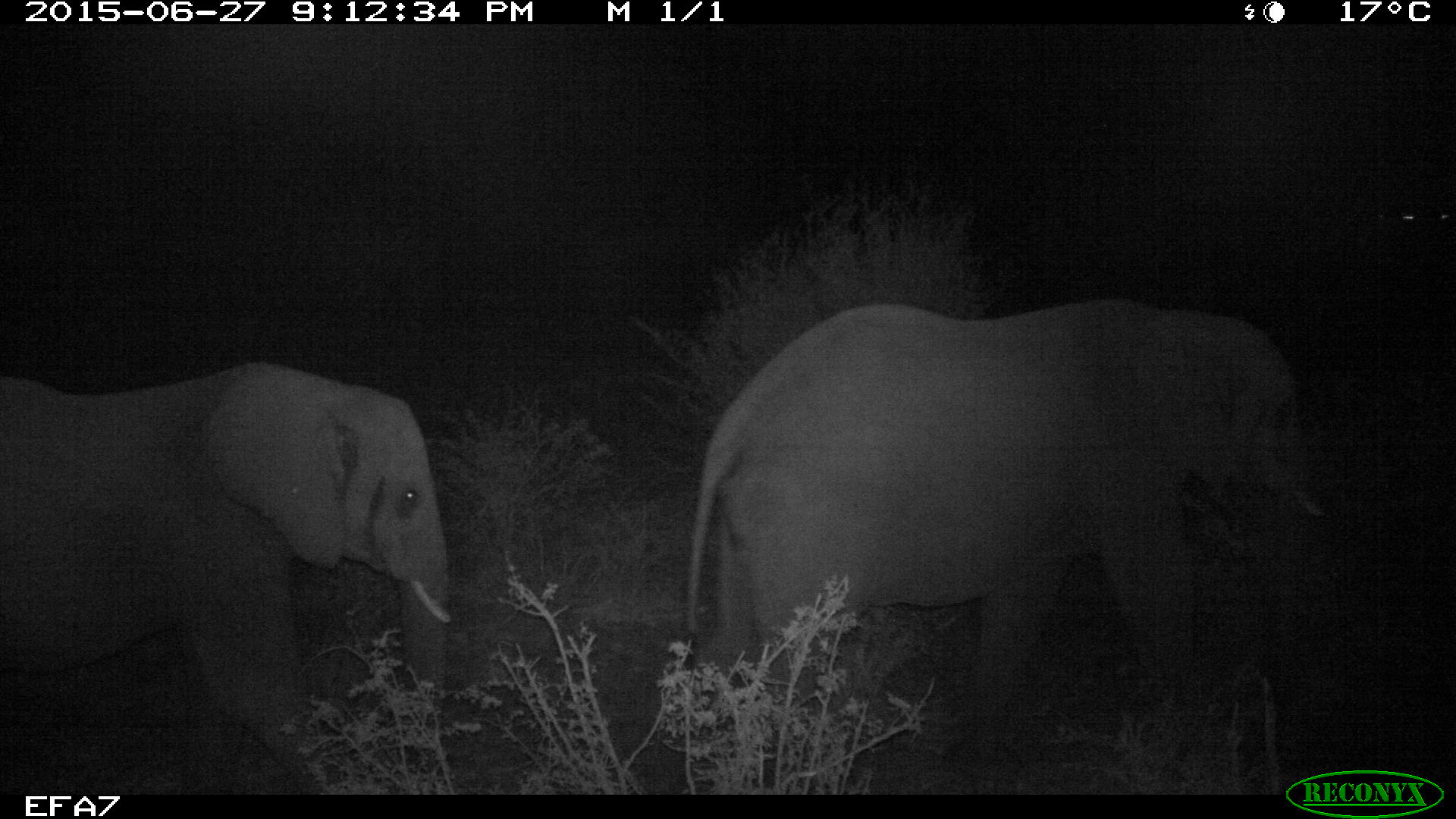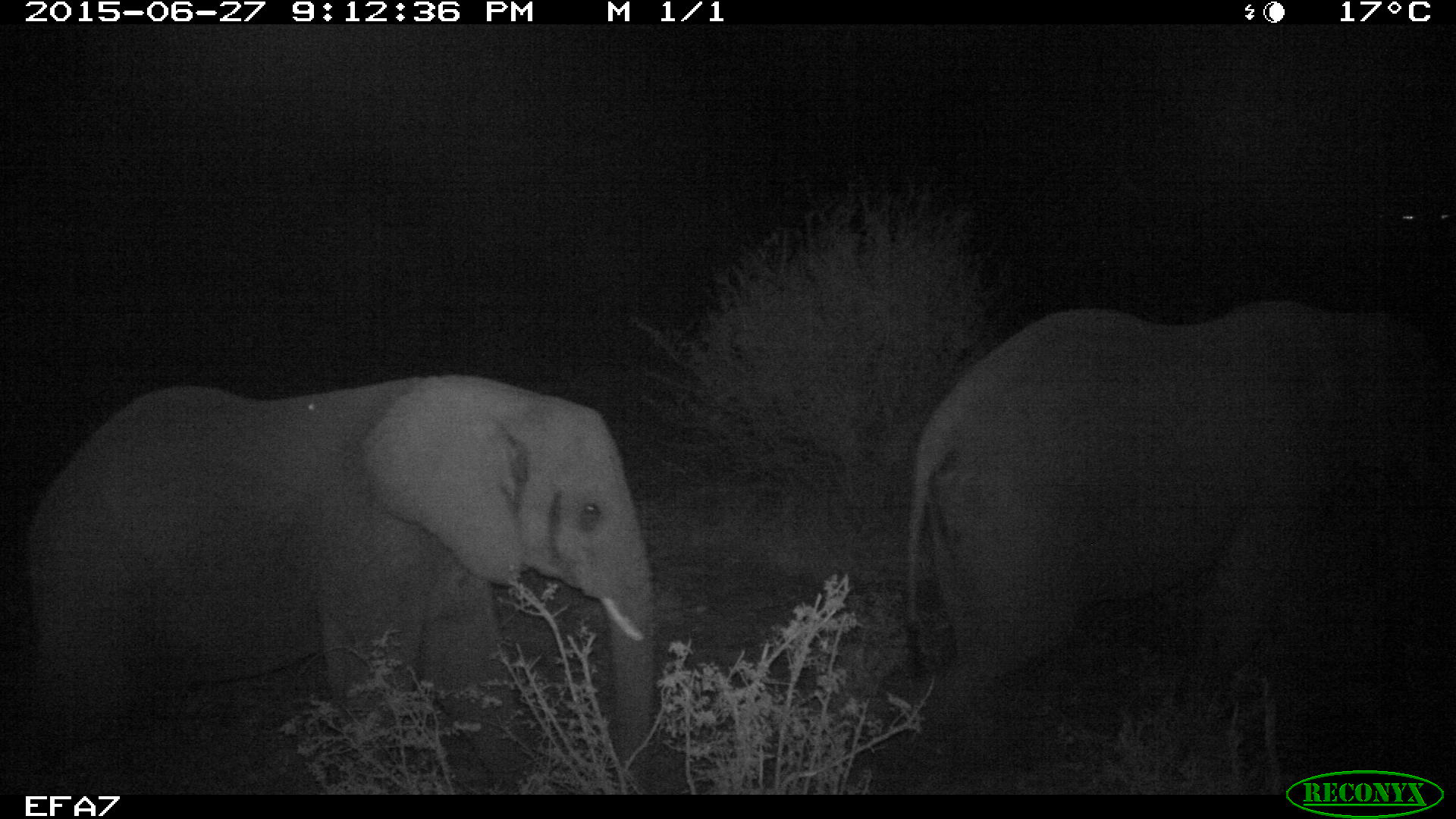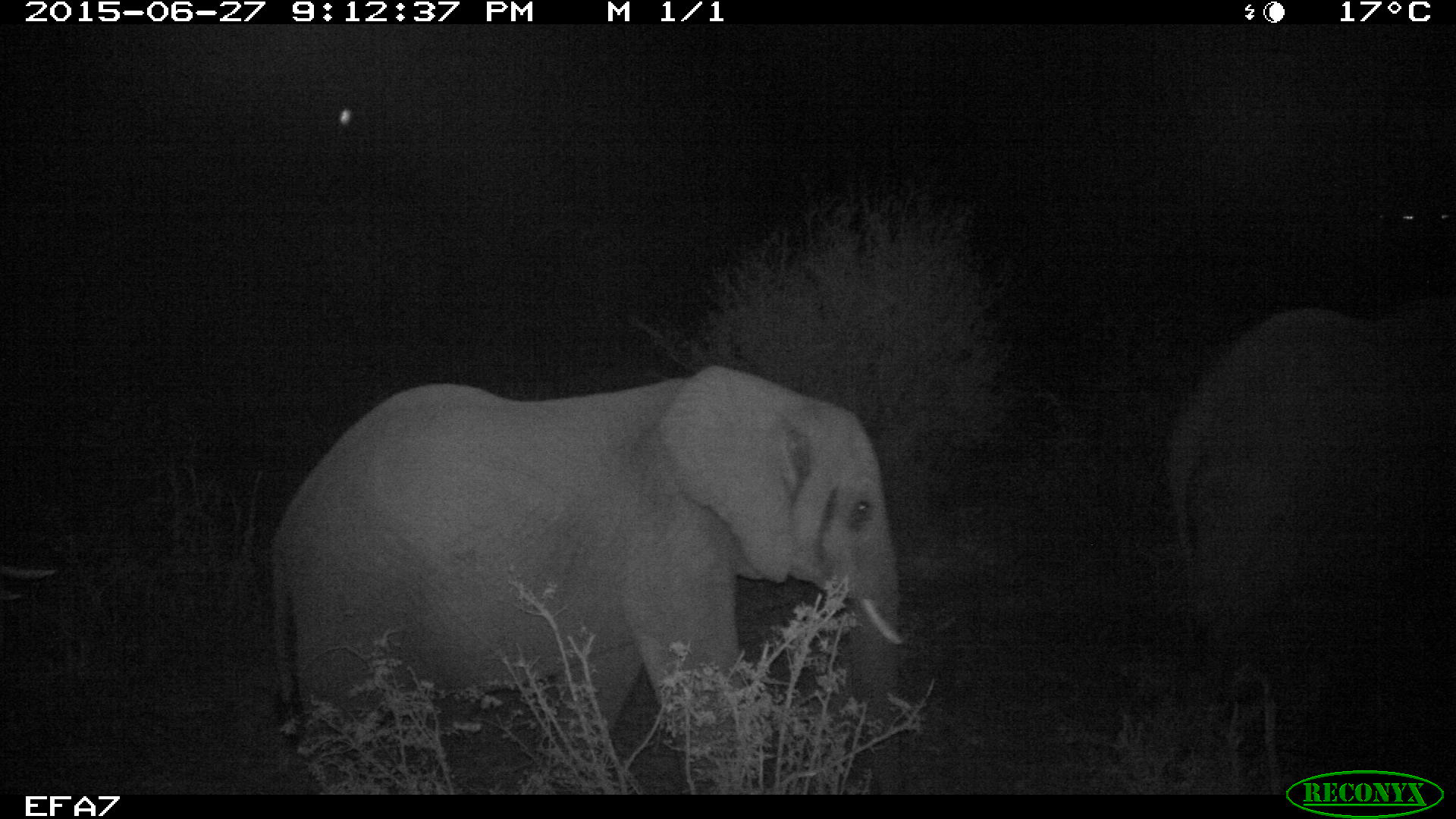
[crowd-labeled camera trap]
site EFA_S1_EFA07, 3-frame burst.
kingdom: Animalia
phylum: Chordata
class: Mammalia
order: Proboscidea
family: Elephantidae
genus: Loxodonta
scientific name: Loxodonta africana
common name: african bush elephant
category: elephant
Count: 2.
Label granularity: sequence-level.